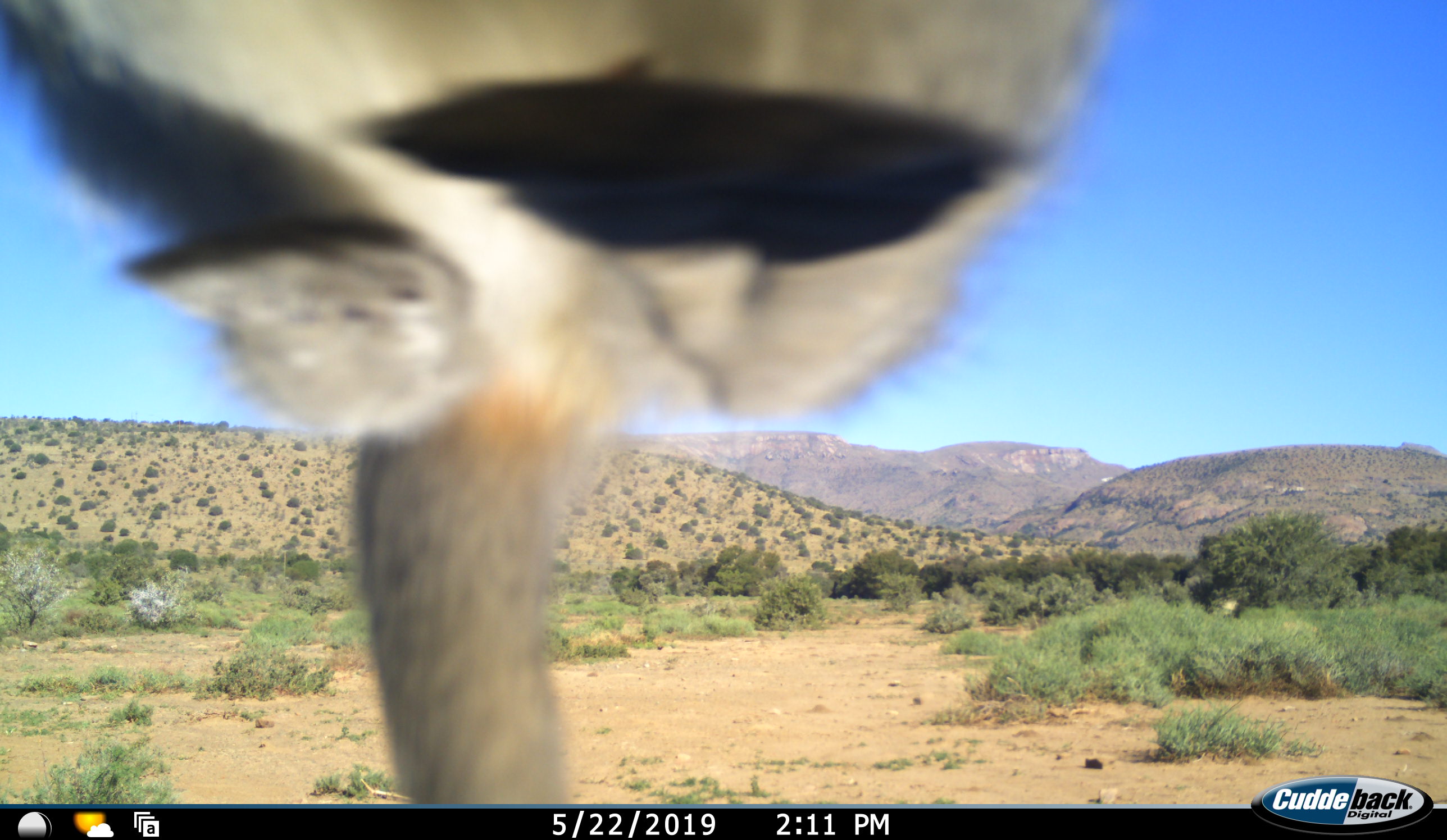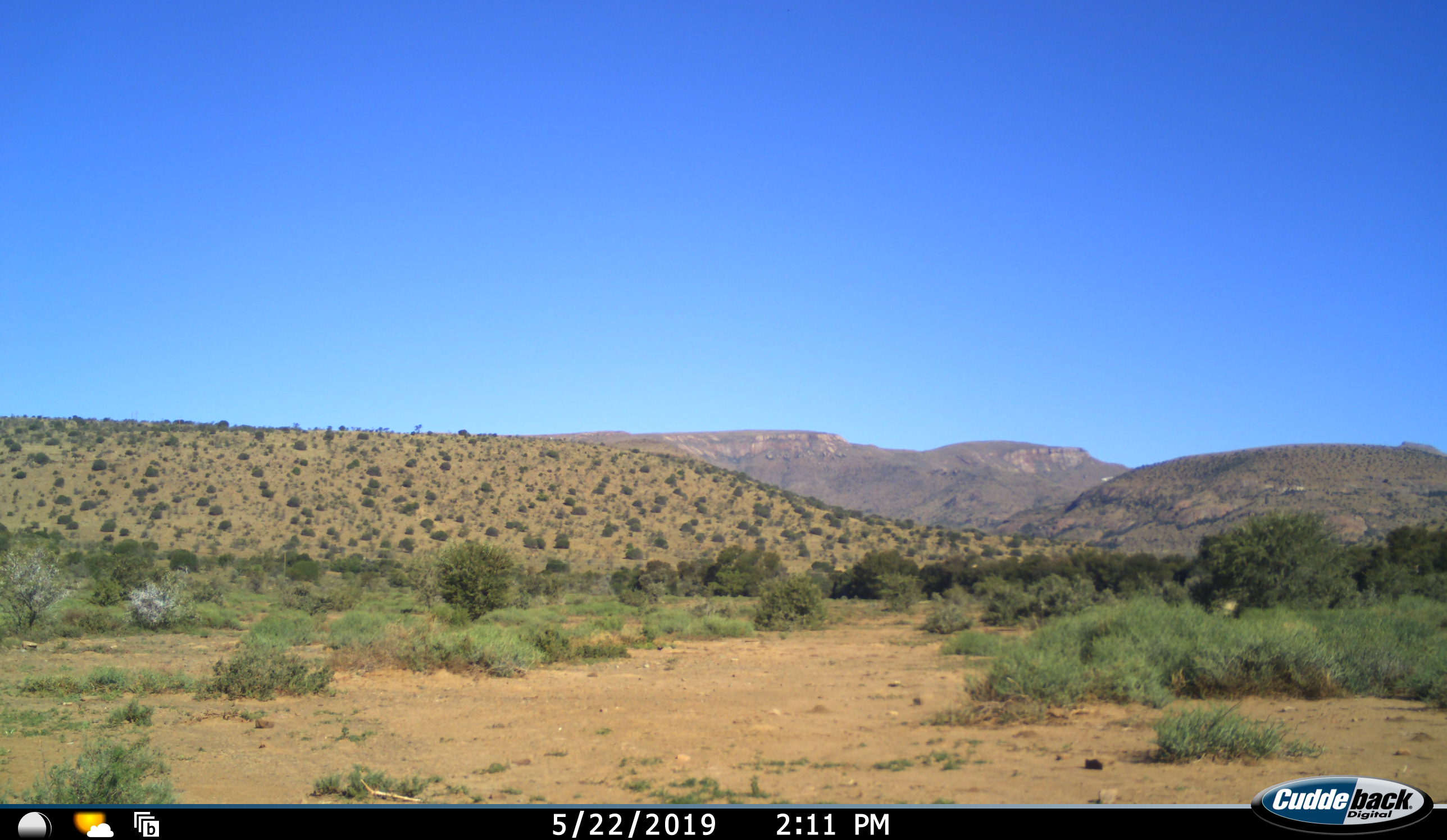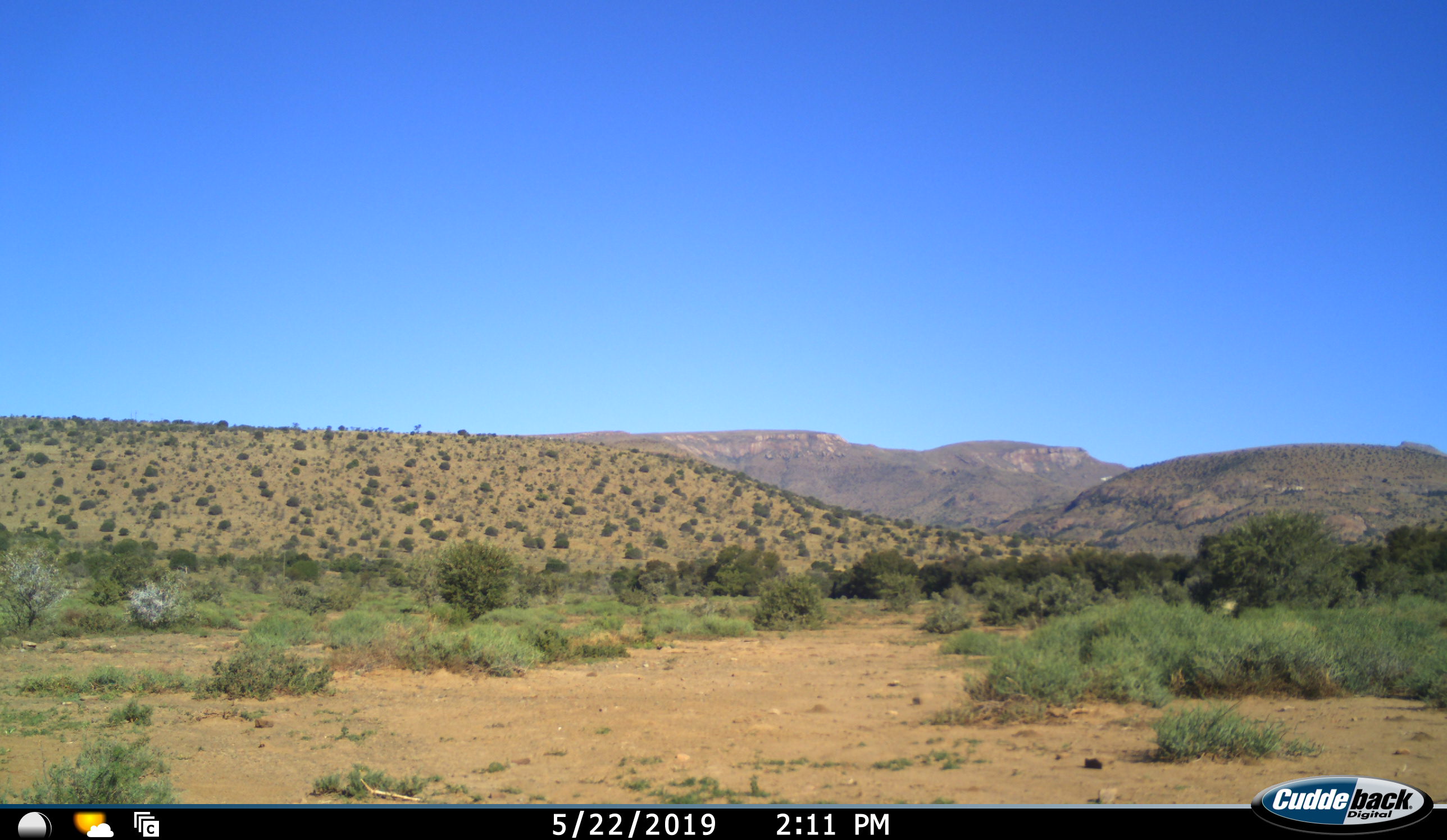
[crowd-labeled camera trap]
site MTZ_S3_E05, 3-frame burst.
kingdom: Animalia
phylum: Chordata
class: Mammalia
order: Primates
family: Cercopithecidae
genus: Chlorocebus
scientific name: Chlorocebus pygerythrus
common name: vervet monkey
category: monkeyvervet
Monkeyvervet (vervet monkey) (Chlorocebus pygerythrus), count 1. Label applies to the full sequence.